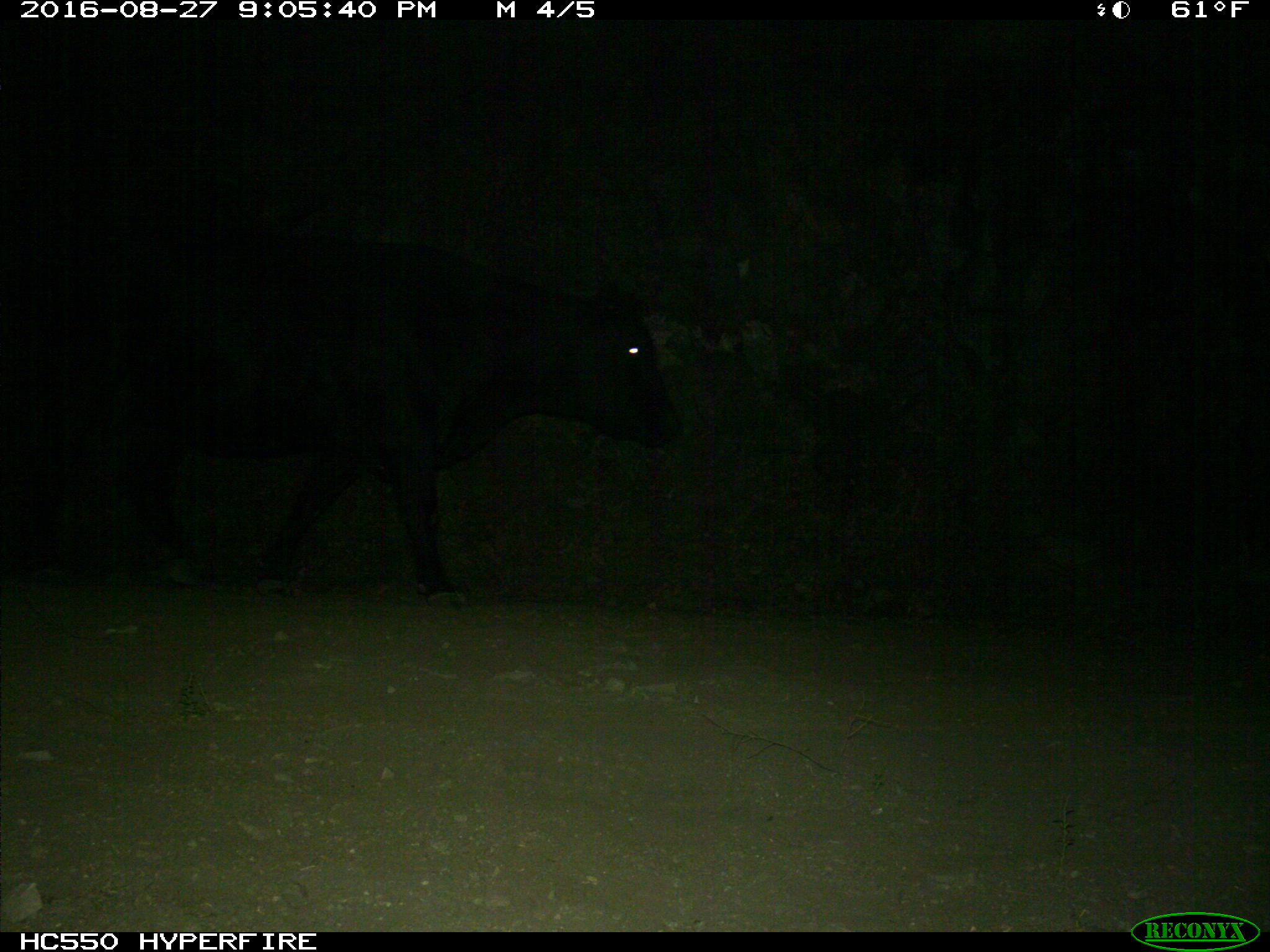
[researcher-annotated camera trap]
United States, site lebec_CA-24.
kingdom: Animalia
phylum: Chordata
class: Mammalia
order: Artiodactyla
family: Bovidae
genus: Bos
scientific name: Bos taurus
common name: domestic cow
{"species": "Bos taurus (domestic cow)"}